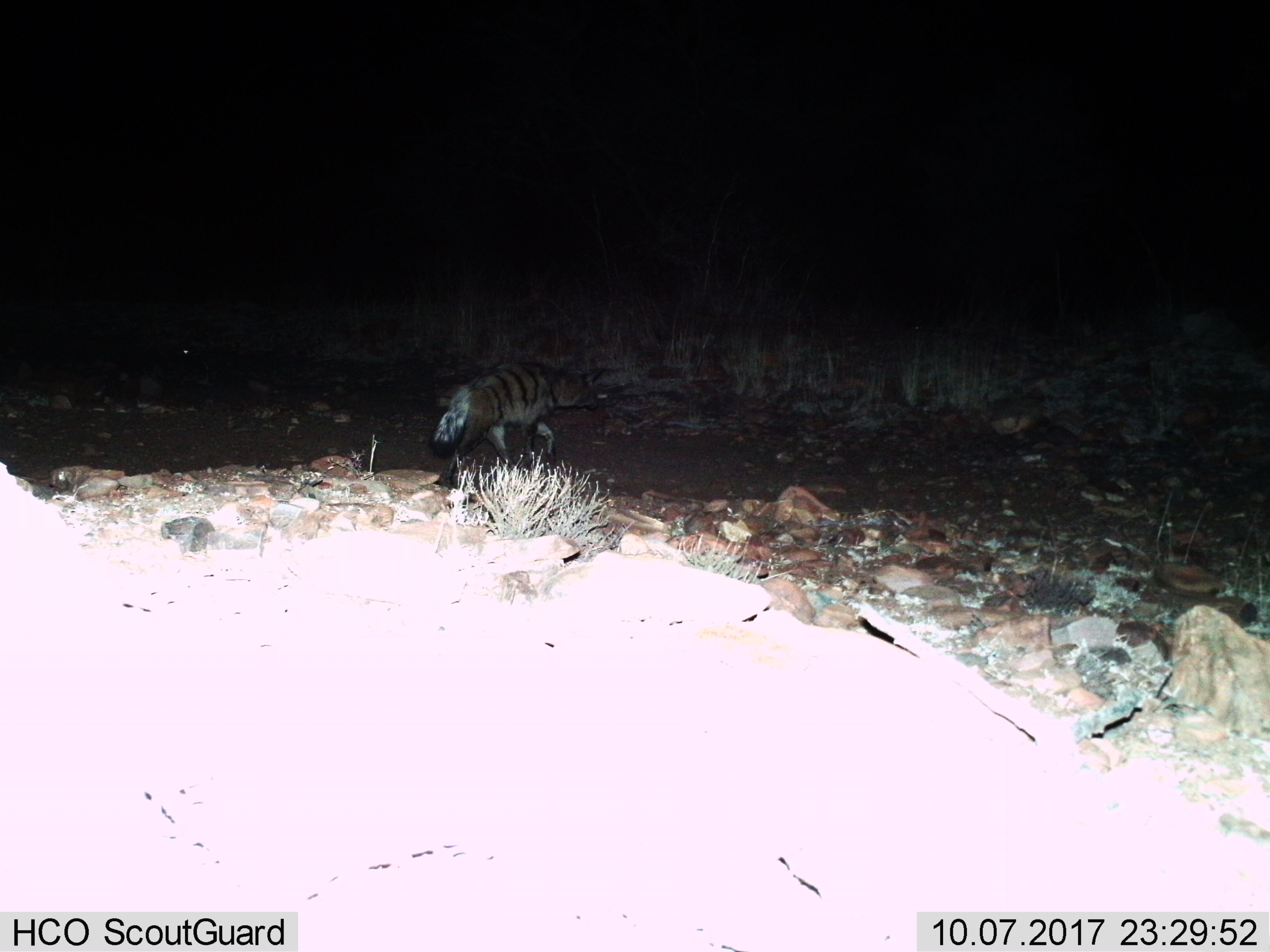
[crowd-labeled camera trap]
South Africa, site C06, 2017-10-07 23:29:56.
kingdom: Animalia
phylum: Chordata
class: Mammalia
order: Carnivora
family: Hyaenidae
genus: Proteles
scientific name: Proteles cristatus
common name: aardwolf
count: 1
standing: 12%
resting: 0%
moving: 100%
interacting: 0%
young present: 0%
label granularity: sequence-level